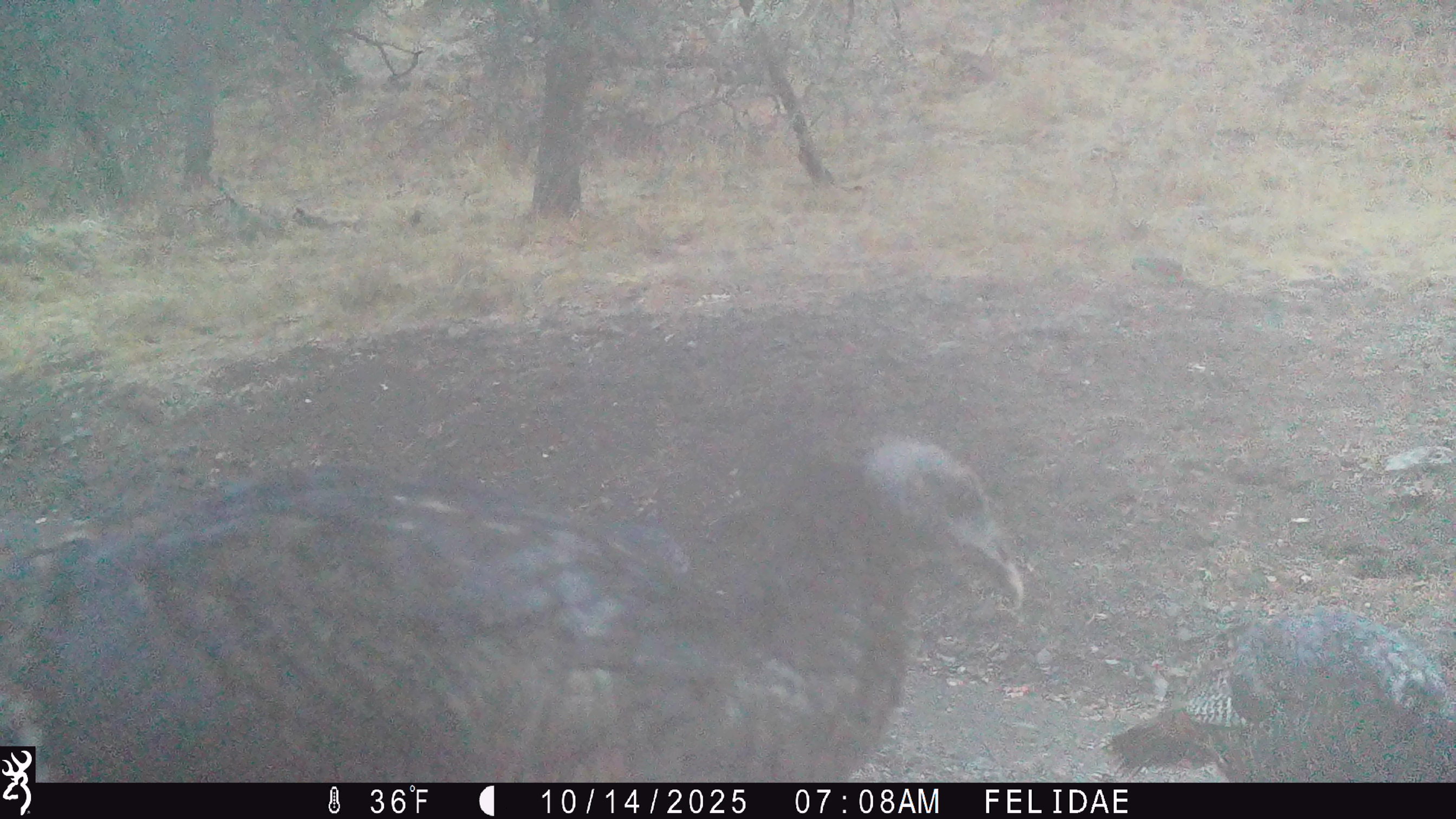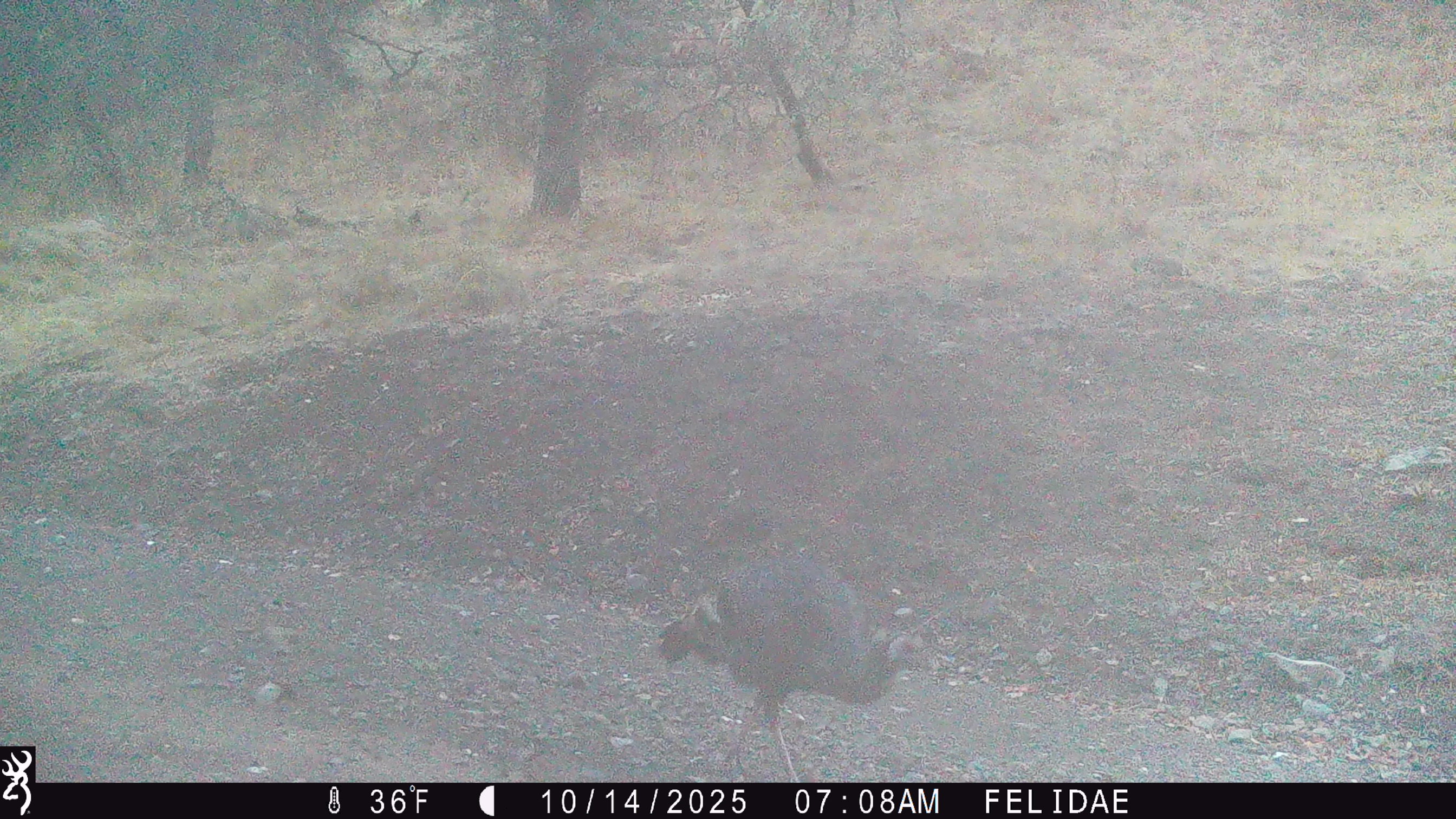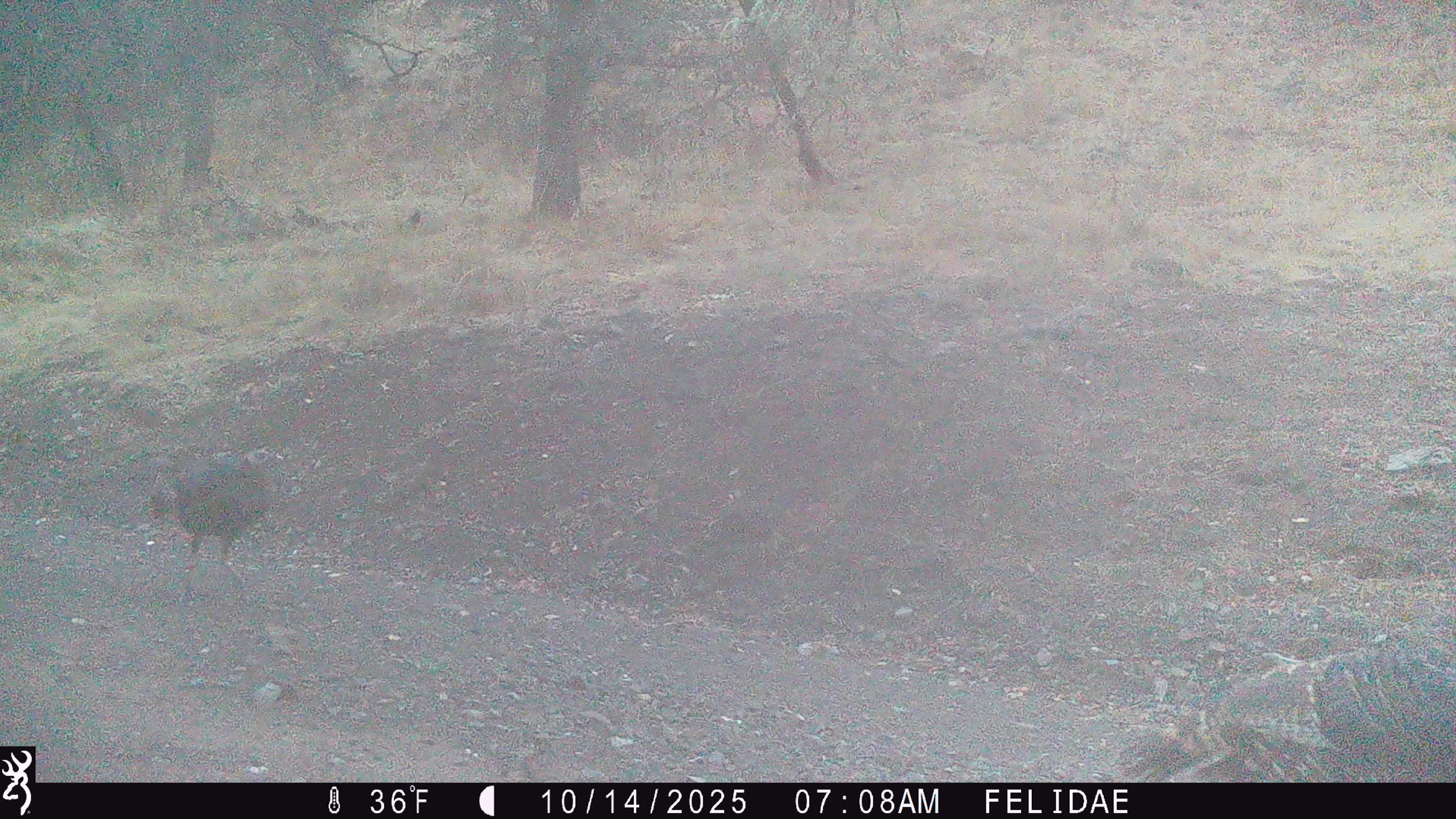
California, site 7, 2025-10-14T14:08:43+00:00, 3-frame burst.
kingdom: Animalia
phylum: Chordata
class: Aves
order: Galliformes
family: Phasianidae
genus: Meleagris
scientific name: Meleagris gallopavo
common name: turkey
Turkey (Meleagris gallopavo).